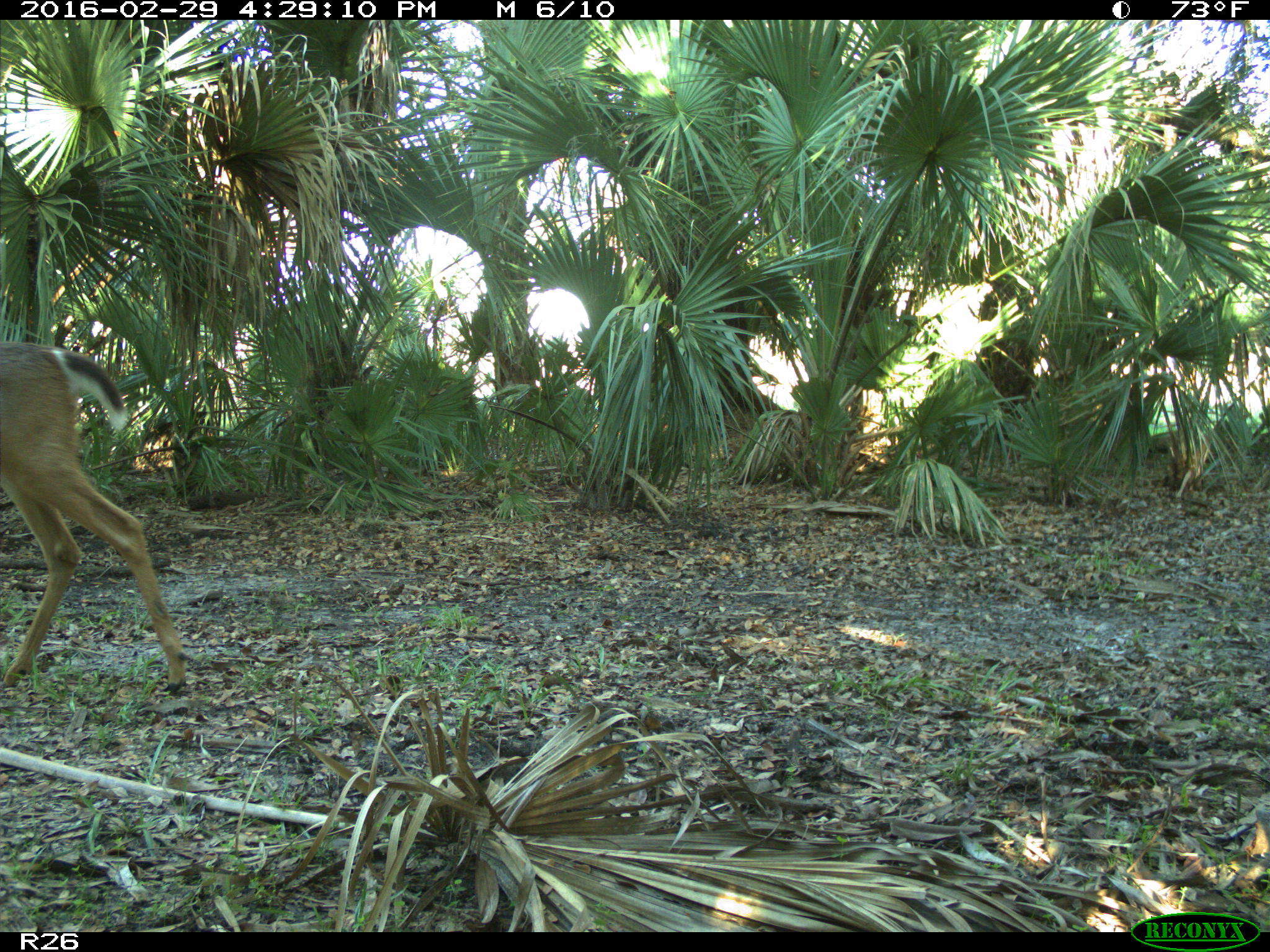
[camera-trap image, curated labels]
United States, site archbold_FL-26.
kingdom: Animalia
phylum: Chordata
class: Mammalia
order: Artiodactyla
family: Cervidae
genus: Odocoileus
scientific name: Odocoileus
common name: deer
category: unidentified deer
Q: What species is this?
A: Unidentified deer (deer) (Odocoileus).